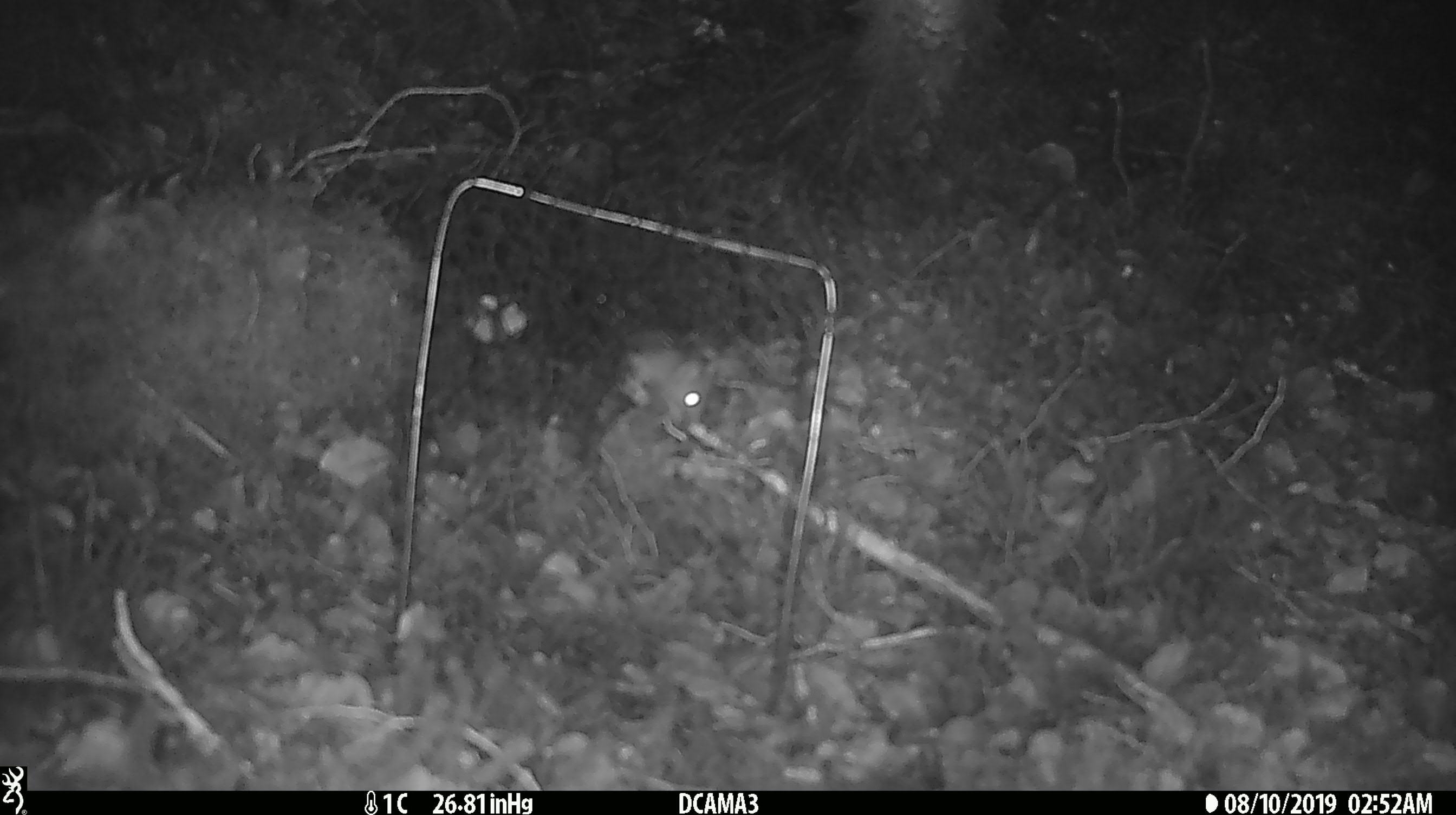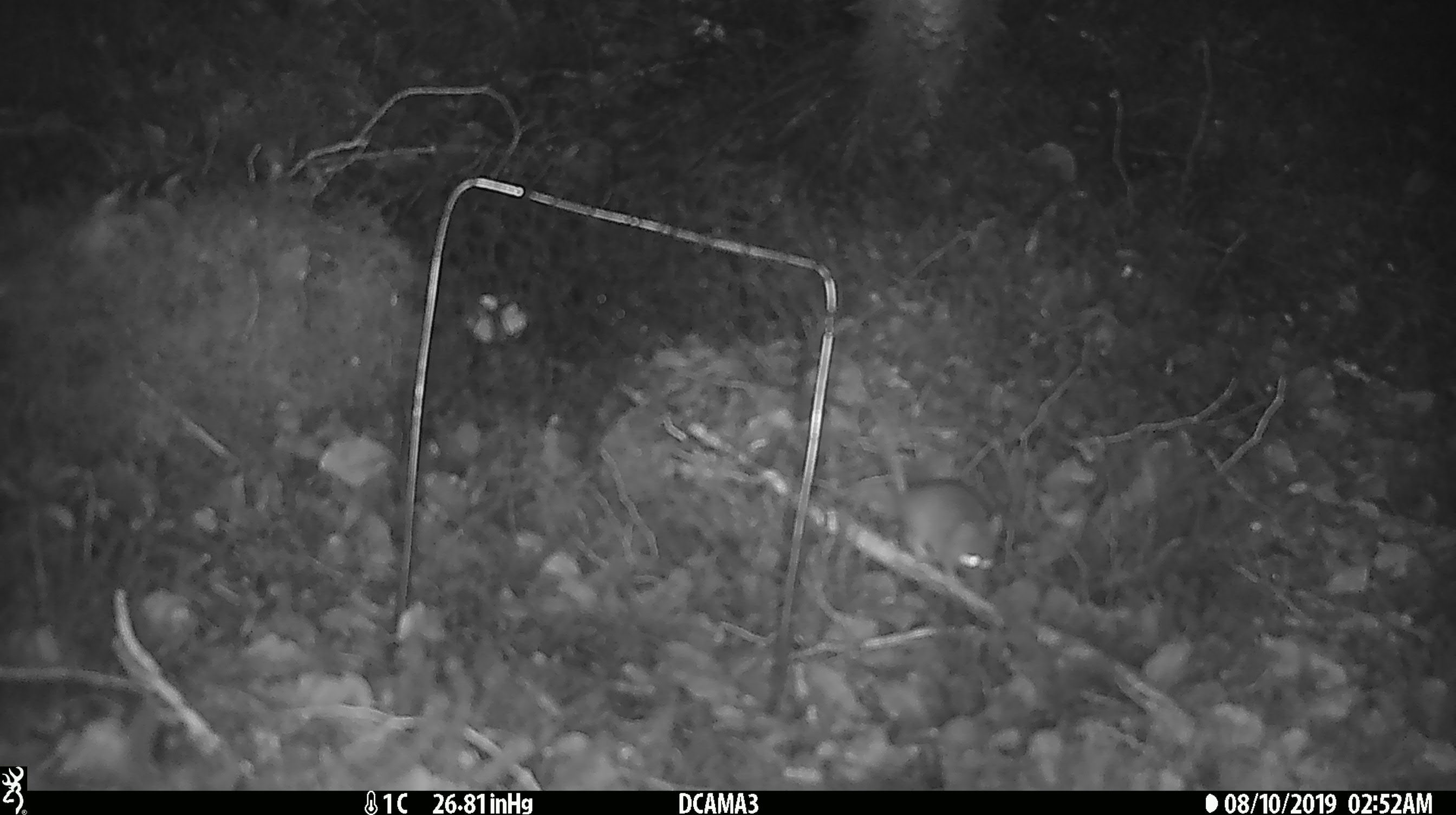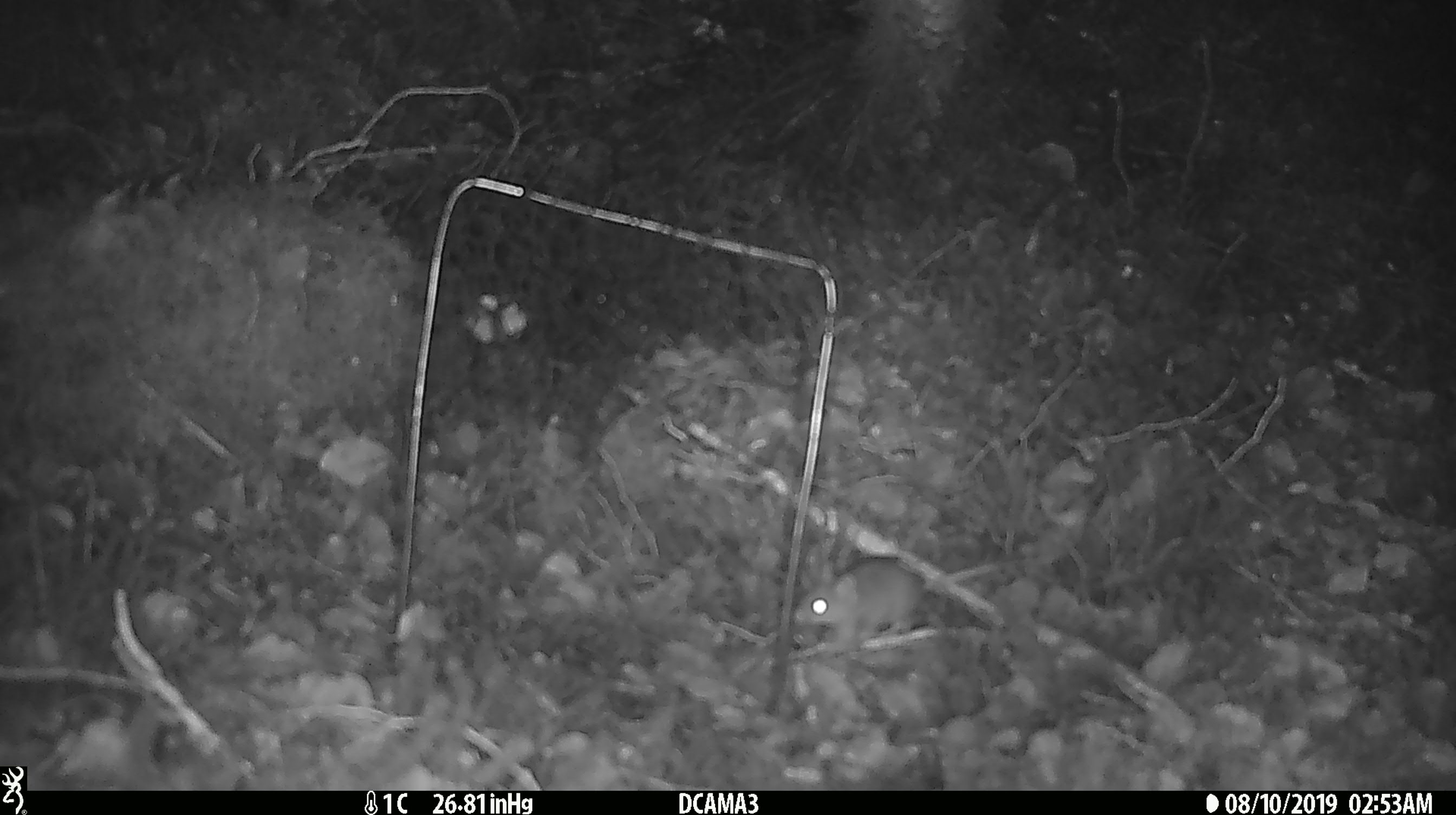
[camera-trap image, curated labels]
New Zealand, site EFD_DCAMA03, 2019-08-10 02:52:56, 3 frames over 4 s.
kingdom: Animalia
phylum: Chordata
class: Mammalia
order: Rodentia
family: Muridae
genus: Mus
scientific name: Mus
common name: mouse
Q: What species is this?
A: Mouse (Mus).